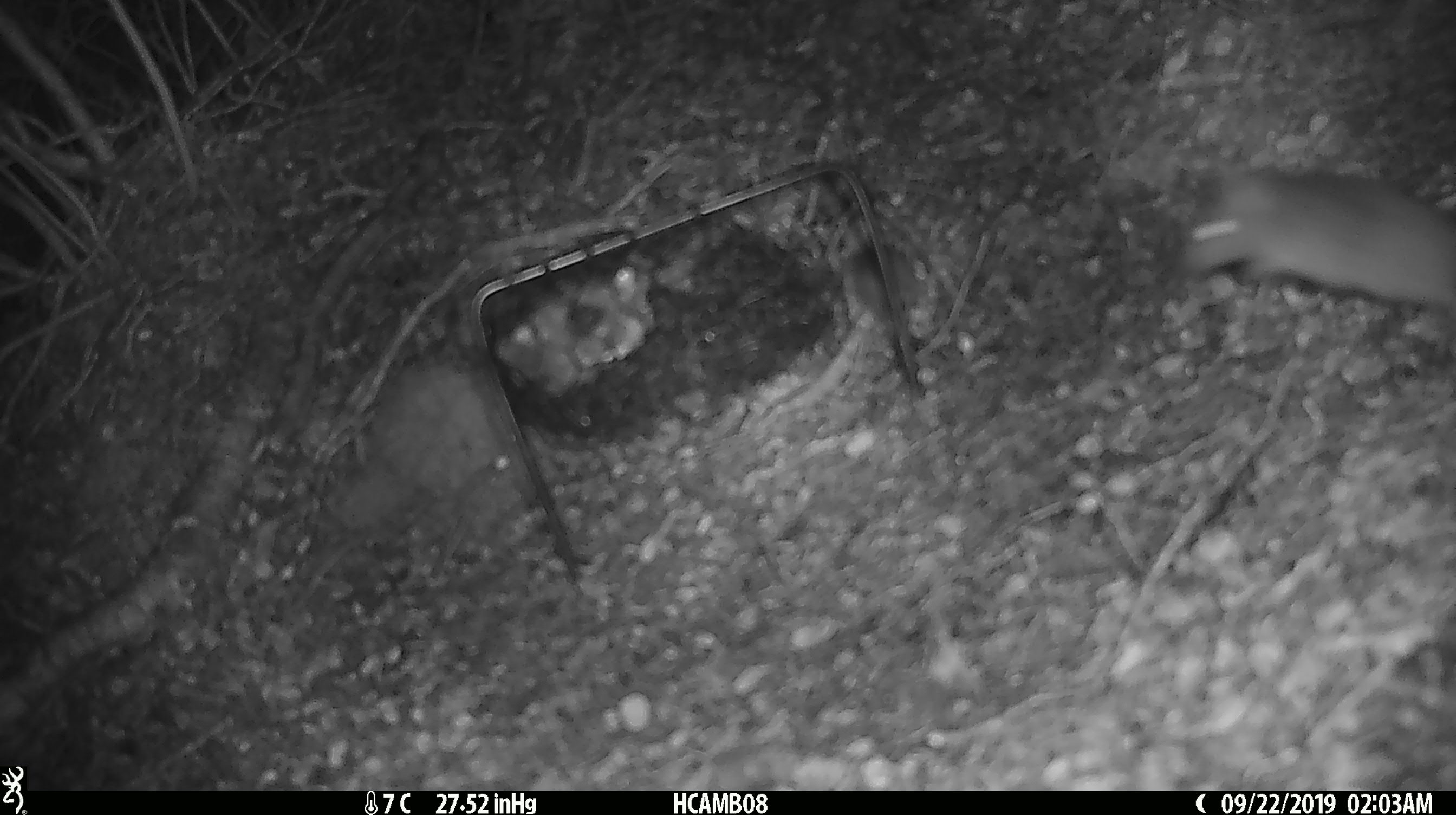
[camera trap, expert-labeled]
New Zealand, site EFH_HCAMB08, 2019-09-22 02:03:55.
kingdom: Animalia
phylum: Chordata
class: Mammalia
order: Rodentia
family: Muridae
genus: Mus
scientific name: Mus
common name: mouse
Mouse (Mus).